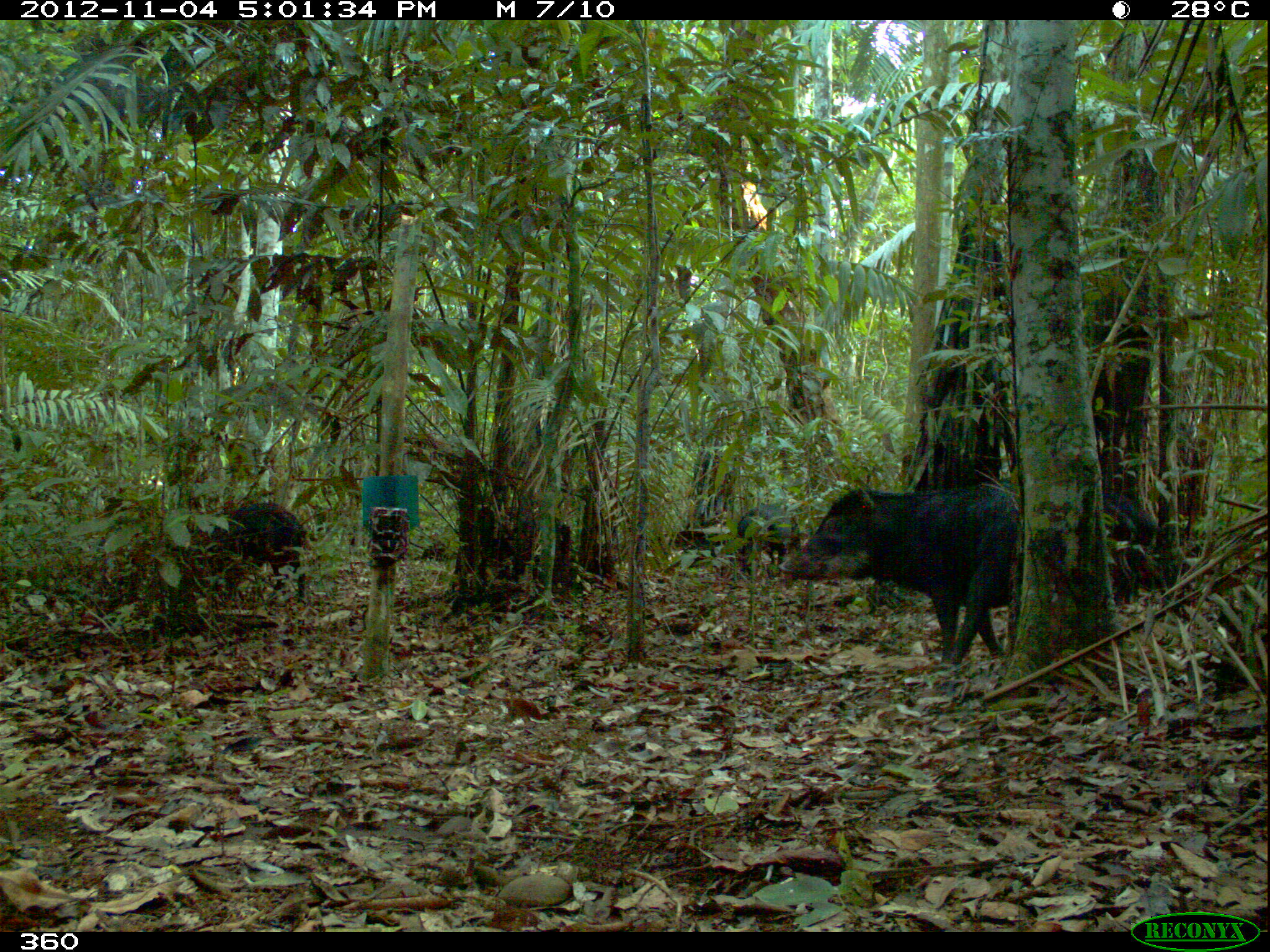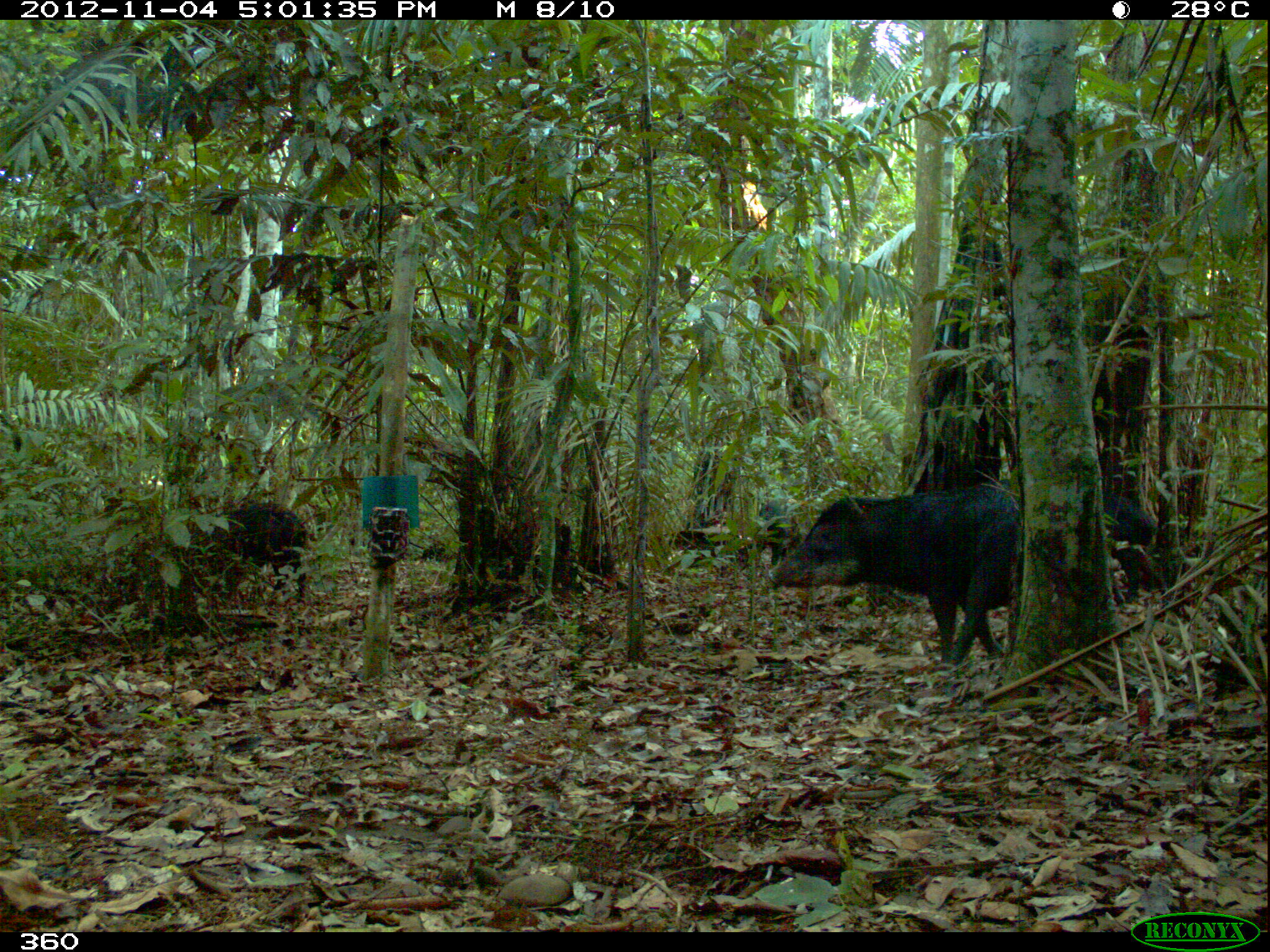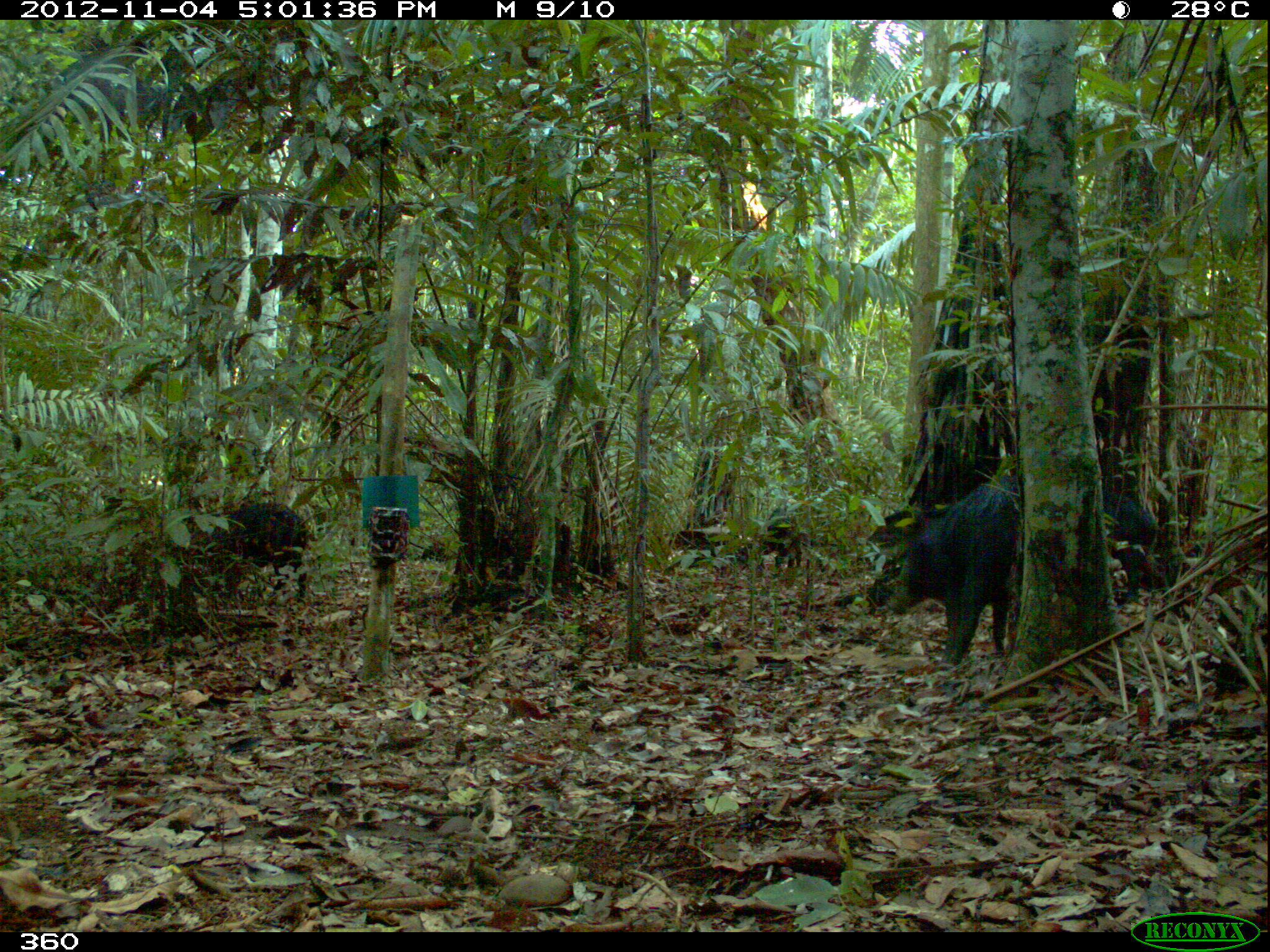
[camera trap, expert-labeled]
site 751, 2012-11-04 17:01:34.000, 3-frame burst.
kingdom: Animalia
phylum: Chordata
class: Mammalia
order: Artiodactyla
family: Tayassuidae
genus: Tayassu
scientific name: Tayassu pecari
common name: white-lipped peccary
Tayassu pecari (white-lipped peccary).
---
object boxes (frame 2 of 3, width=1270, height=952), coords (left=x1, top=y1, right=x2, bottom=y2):
tayassu pecari: (left=764, top=481, right=1022, bottom=670); (left=184, top=498, right=313, bottom=609); (left=1103, top=491, right=1159, bottom=605)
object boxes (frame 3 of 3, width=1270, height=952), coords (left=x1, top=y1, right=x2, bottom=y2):
tayassu pecari: (left=879, top=469, right=1022, bottom=673); (left=183, top=500, right=310, bottom=609); (left=1105, top=484, right=1160, bottom=604)